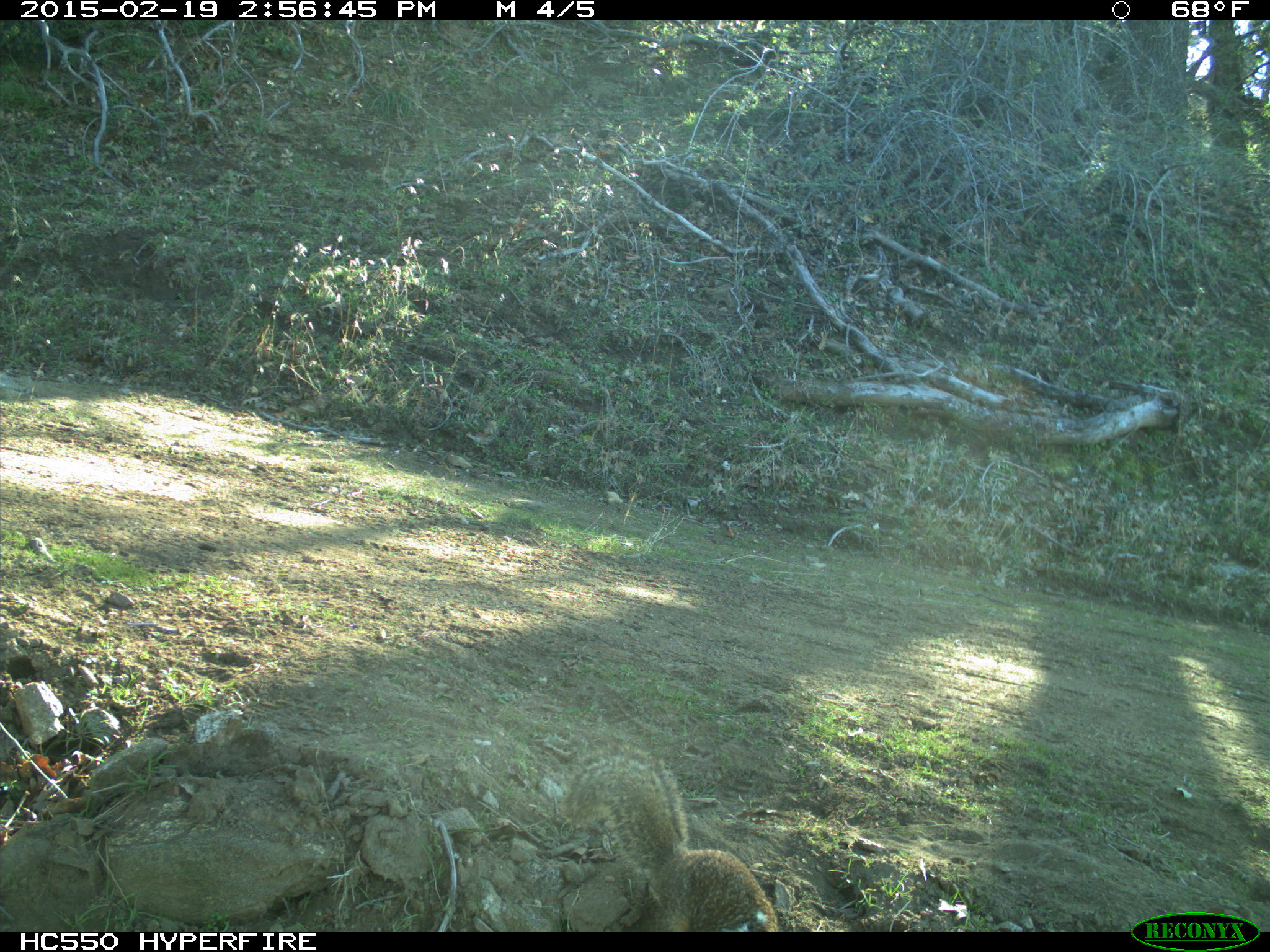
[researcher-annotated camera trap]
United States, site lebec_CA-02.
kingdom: Animalia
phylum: Chordata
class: Mammalia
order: Rodentia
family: Sciuridae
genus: Otospermophilus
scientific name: Otospermophilus beecheyi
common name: california ground squirrel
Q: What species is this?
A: Otospermophilus beecheyi (california ground squirrel).